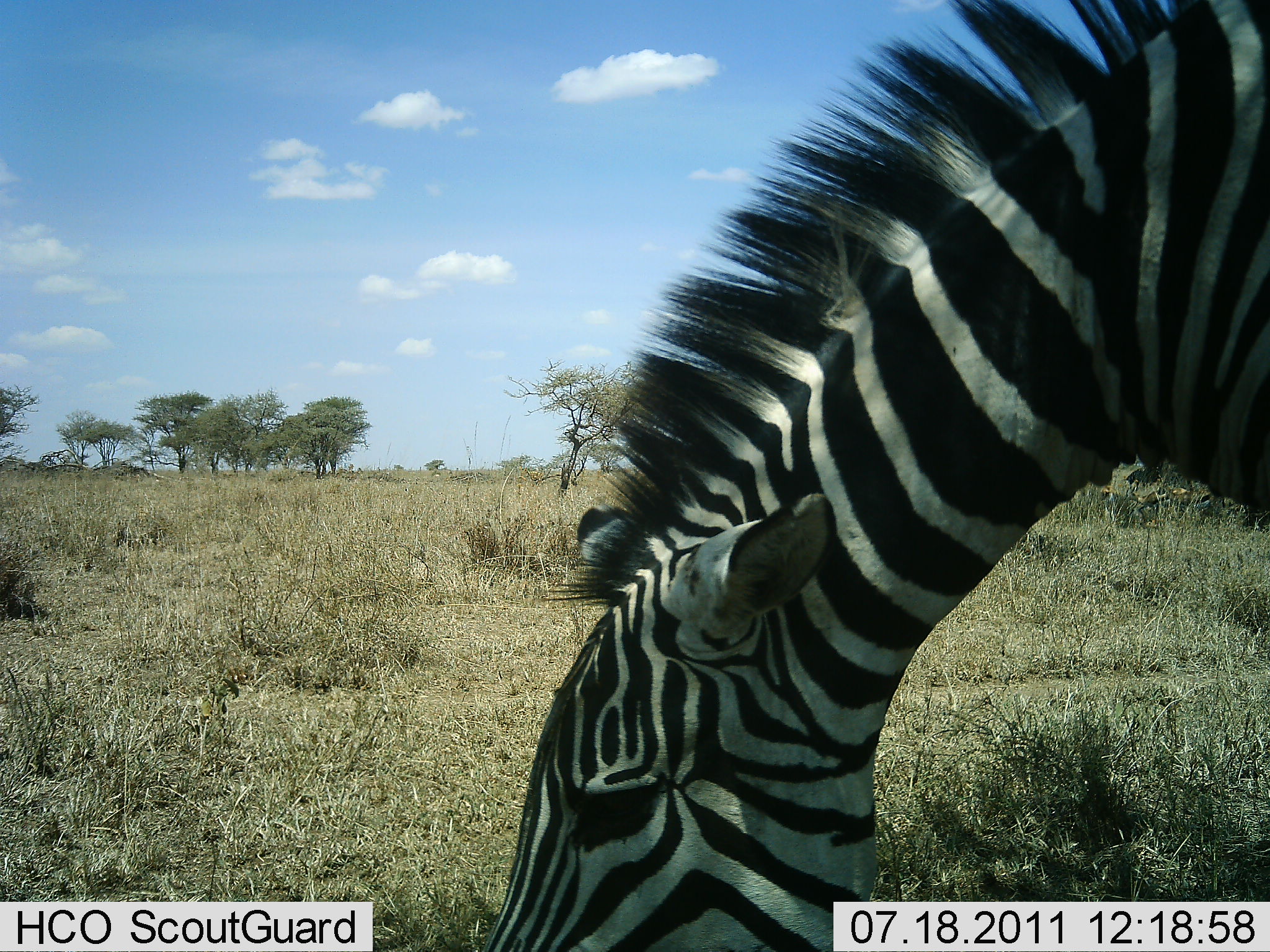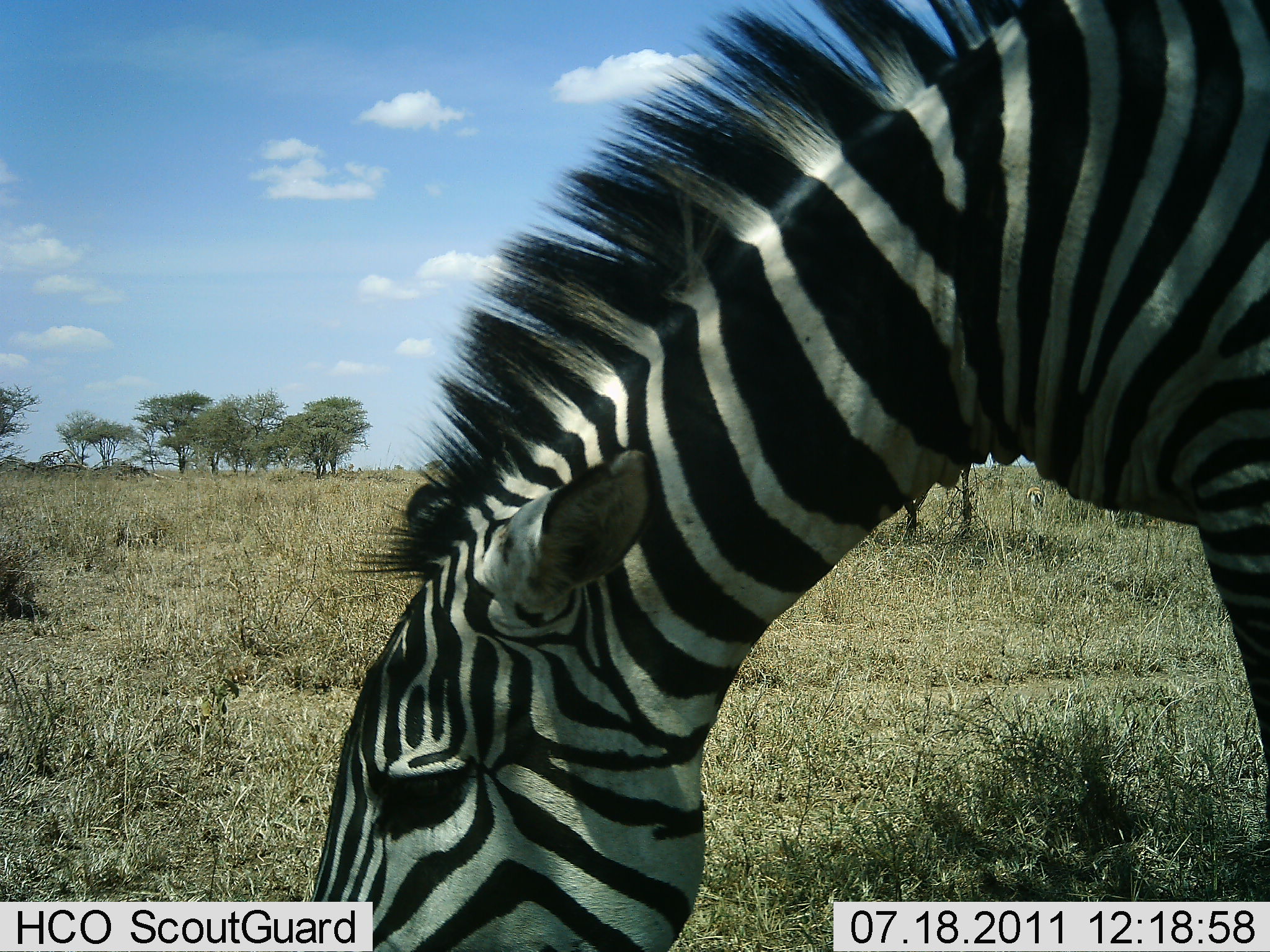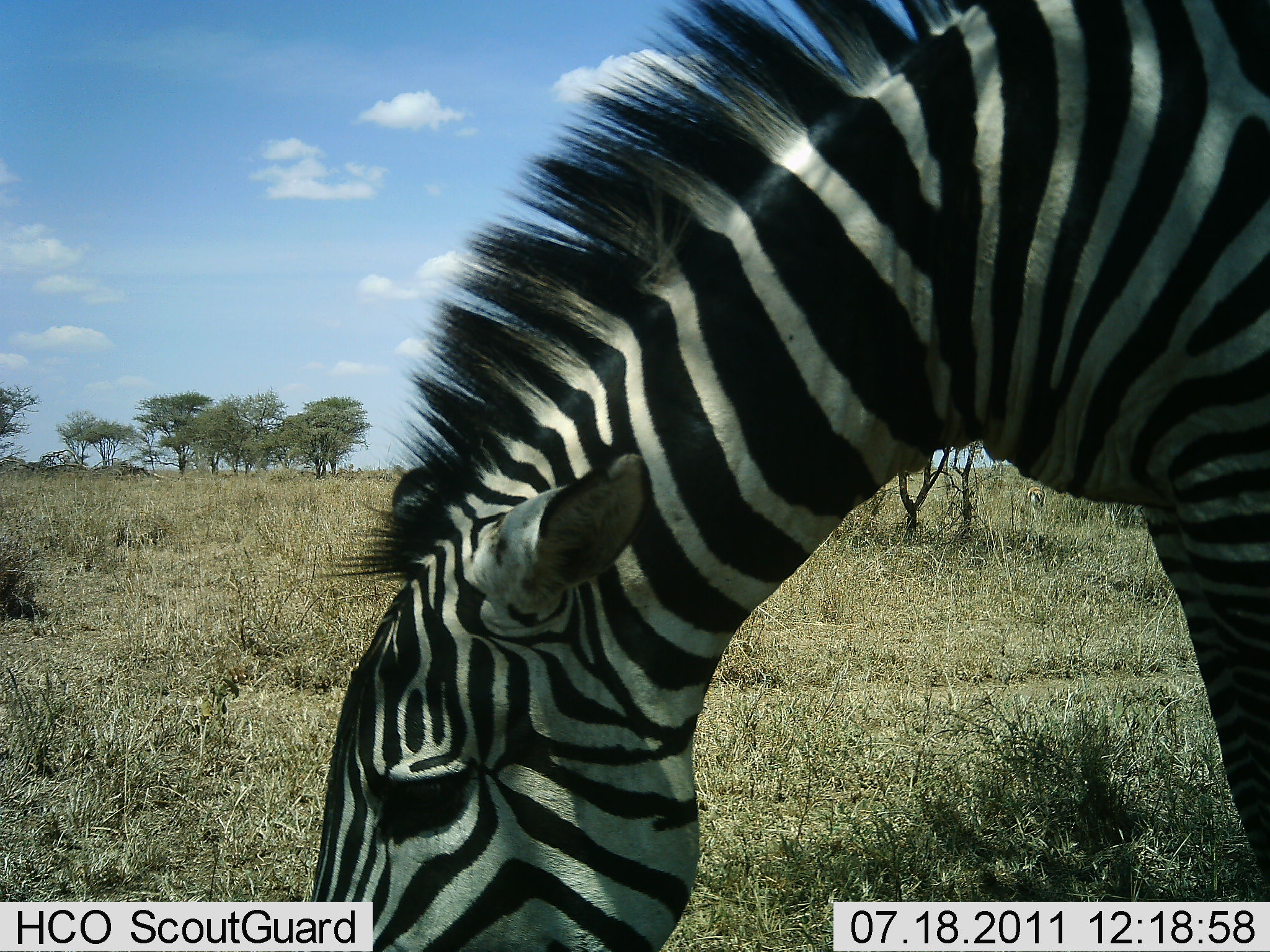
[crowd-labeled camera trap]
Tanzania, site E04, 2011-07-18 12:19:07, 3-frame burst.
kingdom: Animalia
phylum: Chordata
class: Mammalia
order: Perissodactyla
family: Equidae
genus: Equus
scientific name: Equus quagga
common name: plains zebra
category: zebra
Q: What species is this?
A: Zebra (plains zebra) (Equus quagga).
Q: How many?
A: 1.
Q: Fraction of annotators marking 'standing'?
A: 30%.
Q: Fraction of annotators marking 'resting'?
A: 0%.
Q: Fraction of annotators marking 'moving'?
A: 0%.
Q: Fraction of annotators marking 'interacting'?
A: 0%.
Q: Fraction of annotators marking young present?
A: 0%.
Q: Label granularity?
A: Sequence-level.